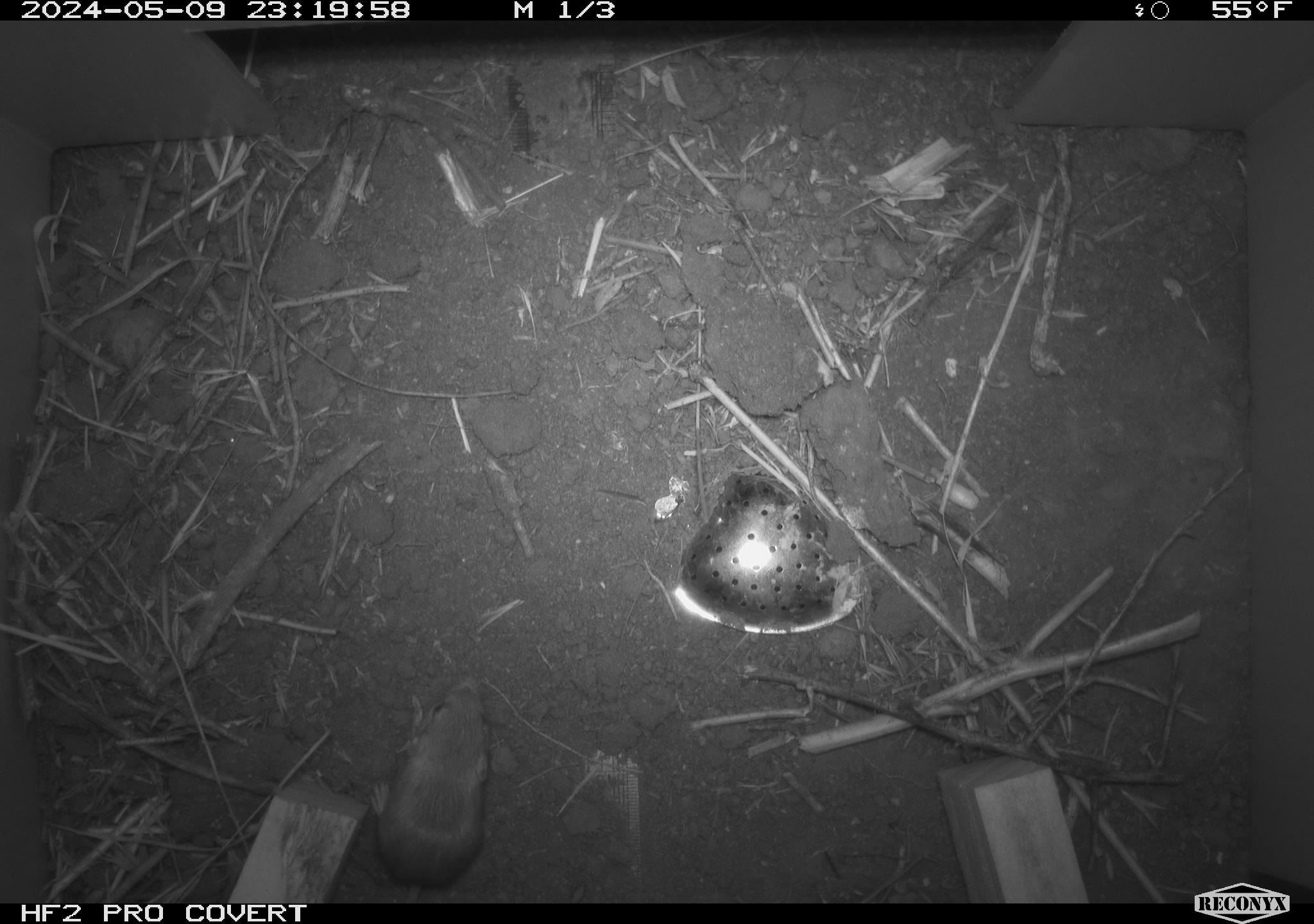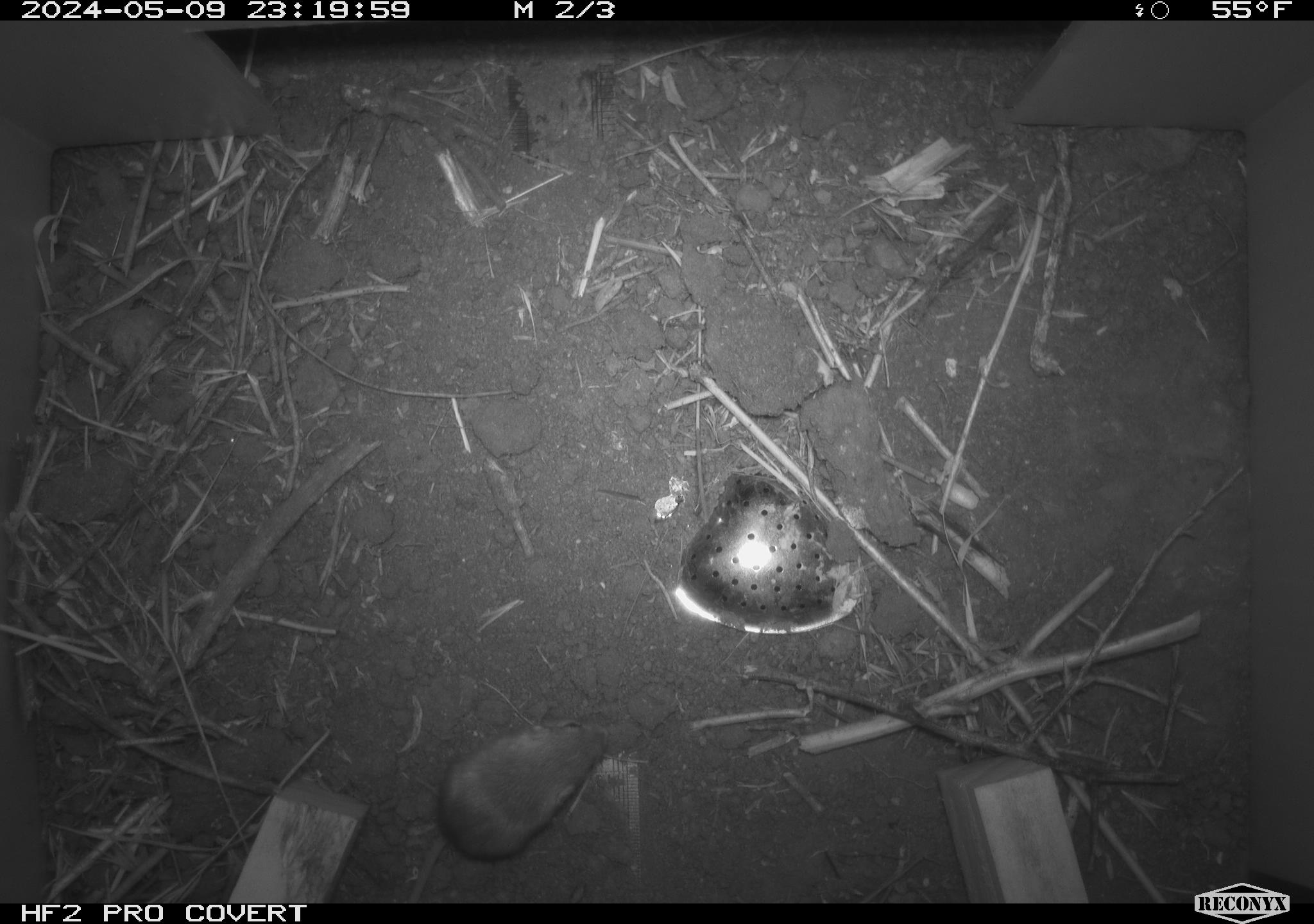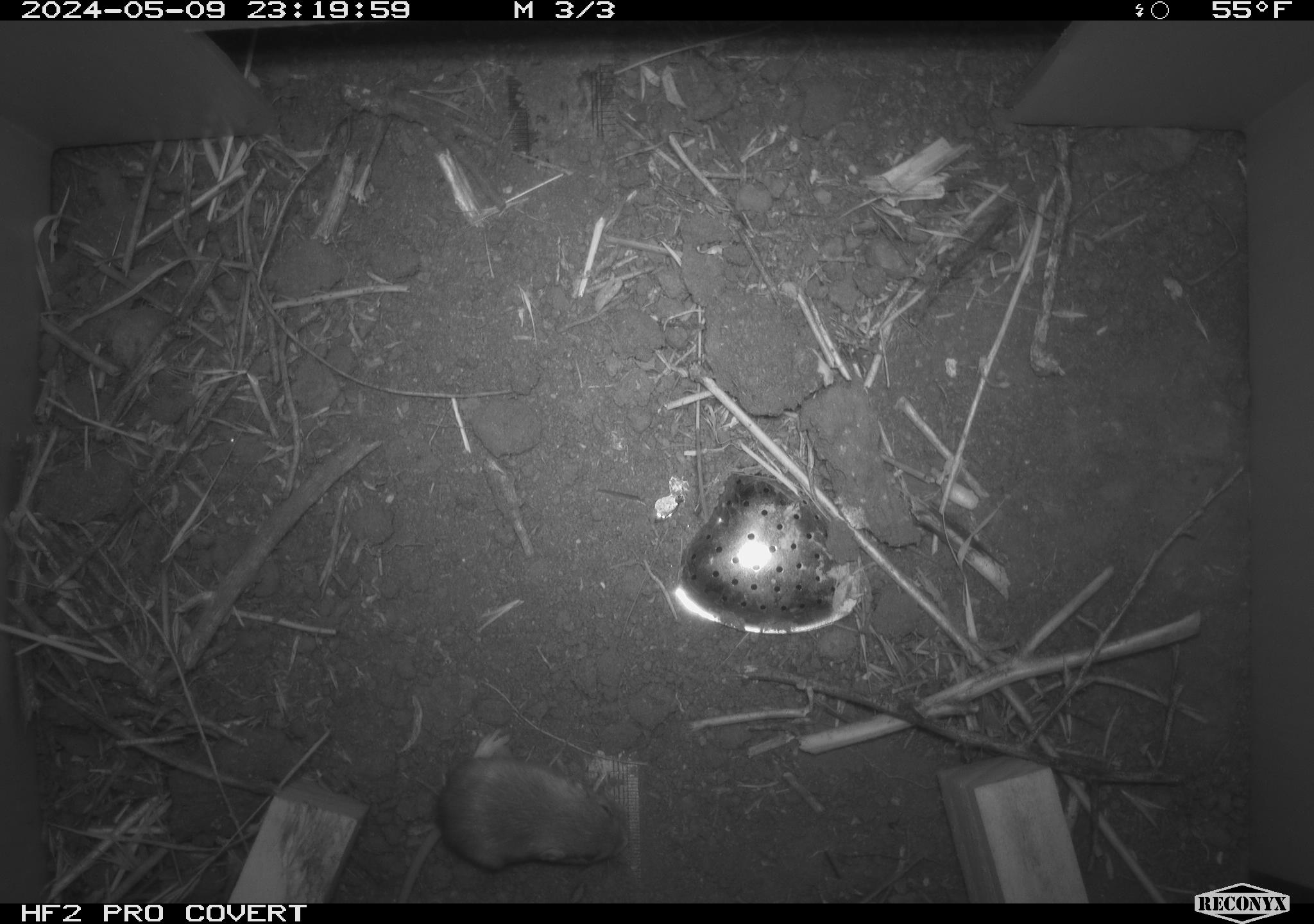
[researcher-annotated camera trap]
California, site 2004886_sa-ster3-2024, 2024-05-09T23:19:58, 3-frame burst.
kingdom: Animalia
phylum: Chordata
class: Mammalia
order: Rodentia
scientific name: Rodentia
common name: mouse species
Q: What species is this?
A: Mouse species (Rodentia).